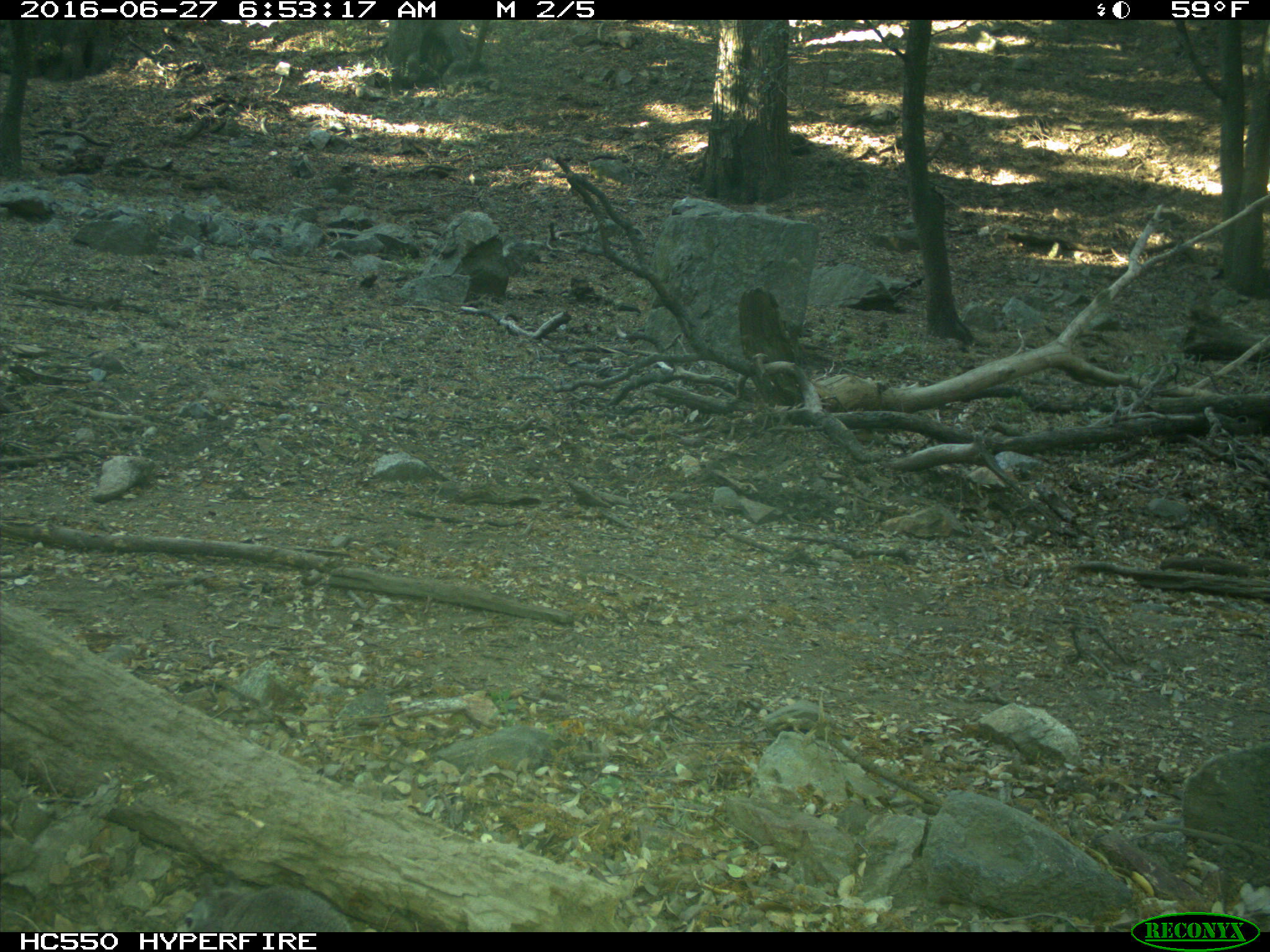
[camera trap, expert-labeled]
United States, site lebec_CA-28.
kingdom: Animalia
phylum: Chordata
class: Mammalia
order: Rodentia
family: Sciuridae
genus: Sciurus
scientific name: Sciurus carolinensis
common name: eastern gray squirrel